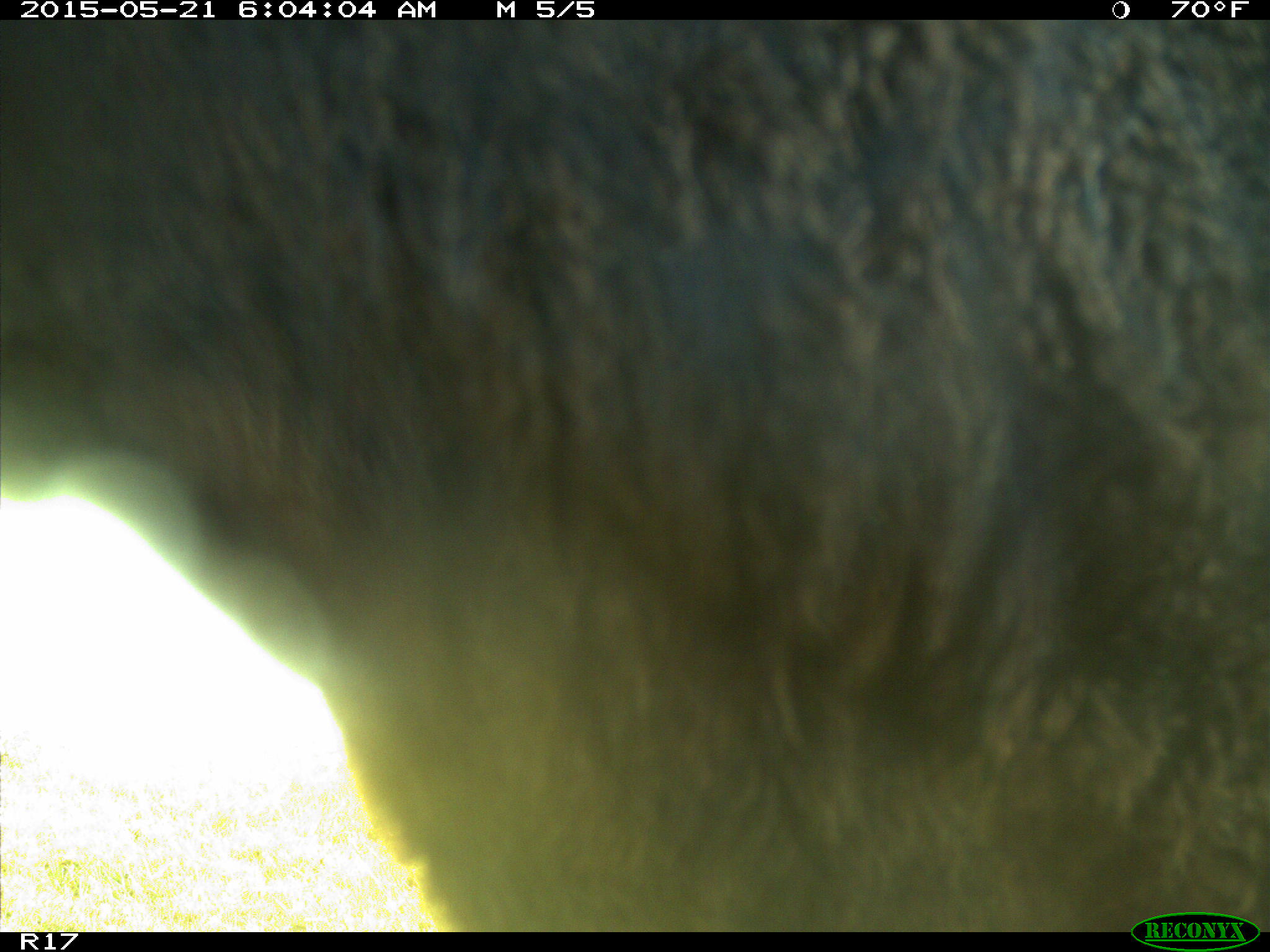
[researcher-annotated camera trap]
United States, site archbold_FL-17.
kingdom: Animalia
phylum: Chordata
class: Mammalia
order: Artiodactyla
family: Bovidae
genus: Bos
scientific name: Bos taurus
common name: domestic cow